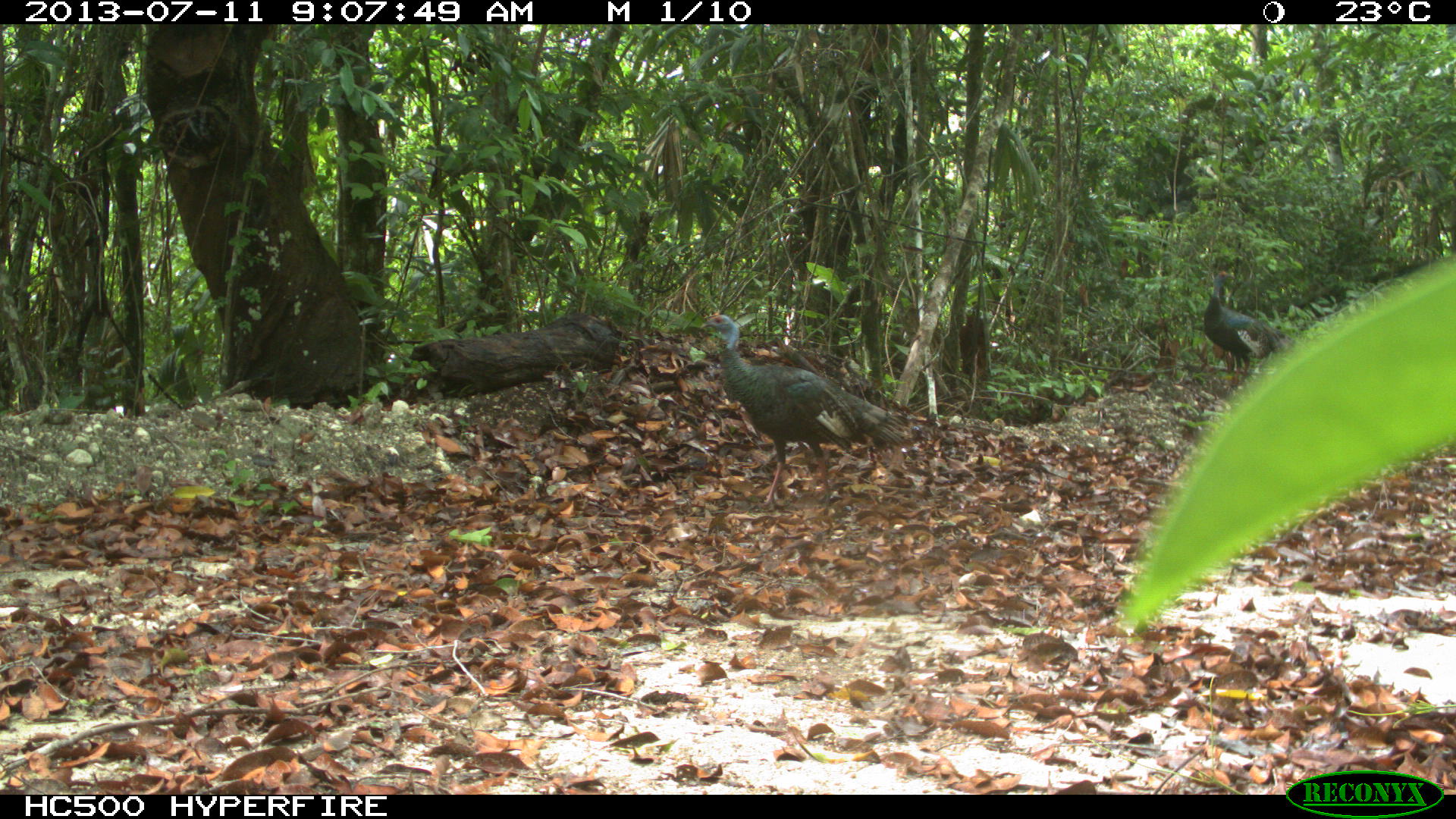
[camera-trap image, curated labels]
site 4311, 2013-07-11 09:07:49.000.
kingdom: Animalia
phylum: Chordata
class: Aves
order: Galliformes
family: Phasianidae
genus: Meleagris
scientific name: Meleagris ocellata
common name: ocellated turkey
Meleagris ocellata (ocellated turkey), count 2.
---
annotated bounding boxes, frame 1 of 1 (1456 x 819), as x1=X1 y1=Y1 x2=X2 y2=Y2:
meleagris ocellata: x1=698 y1=315 x2=911 y2=507; x1=1203 y1=271 x2=1292 y2=385